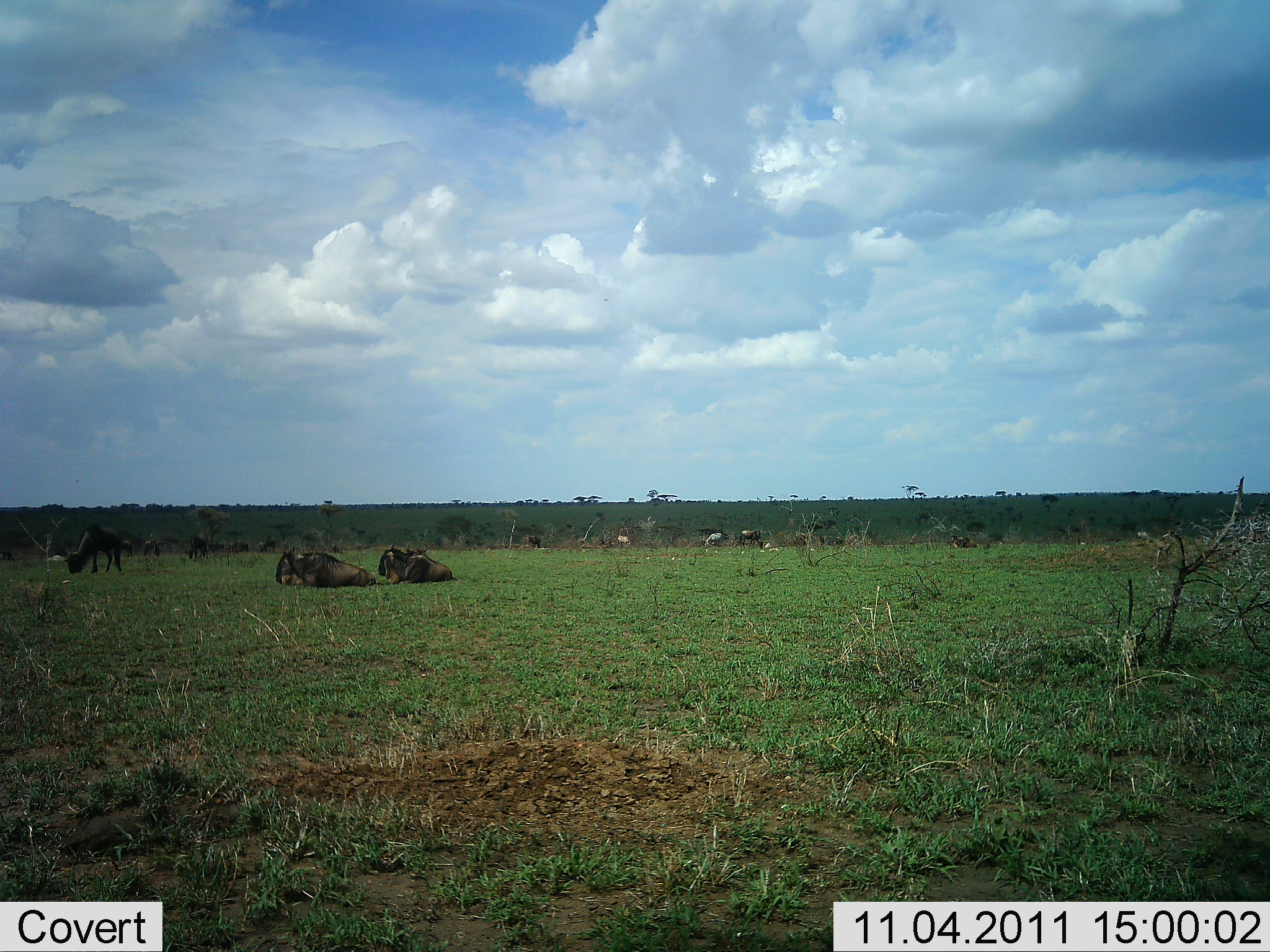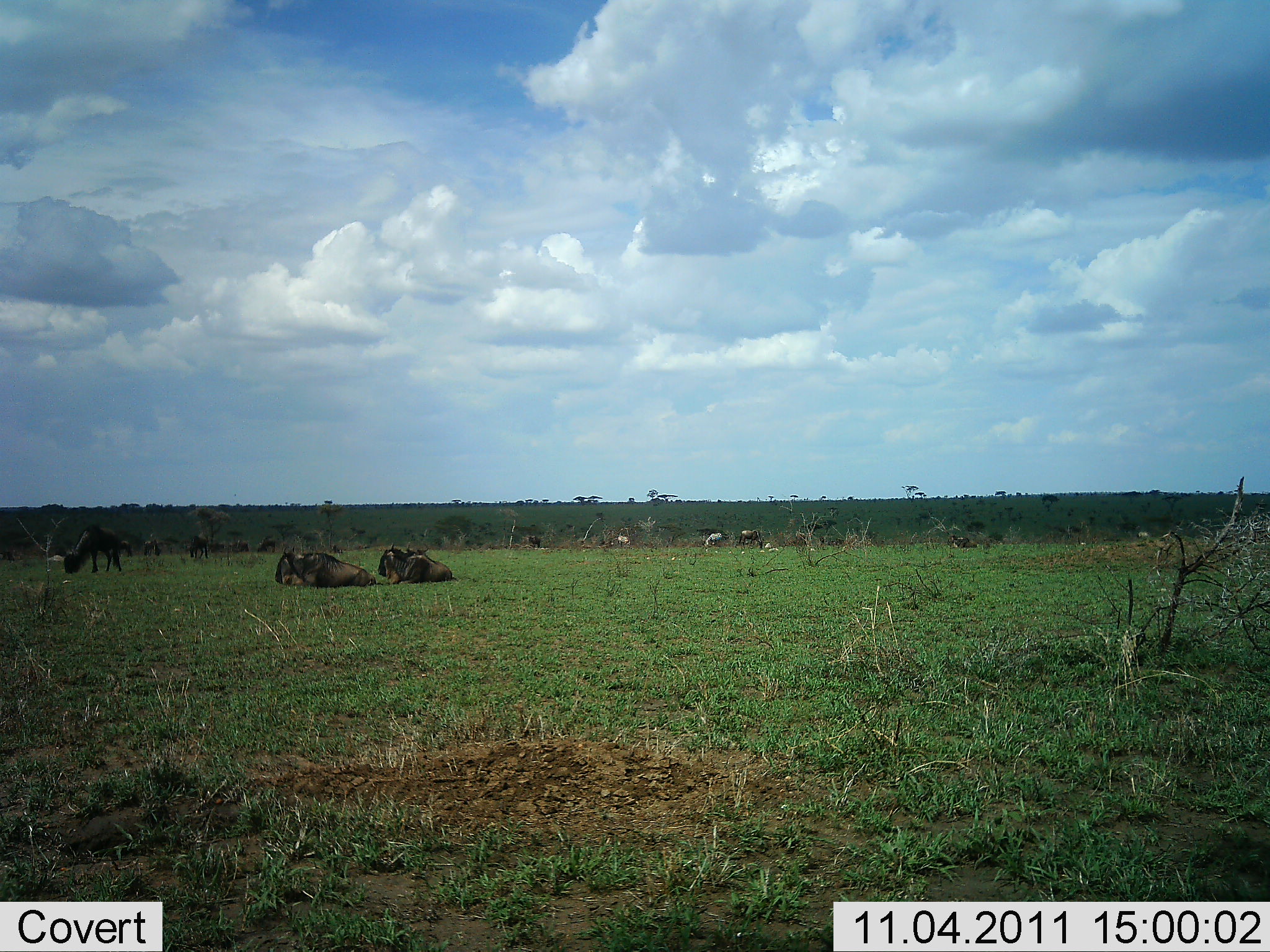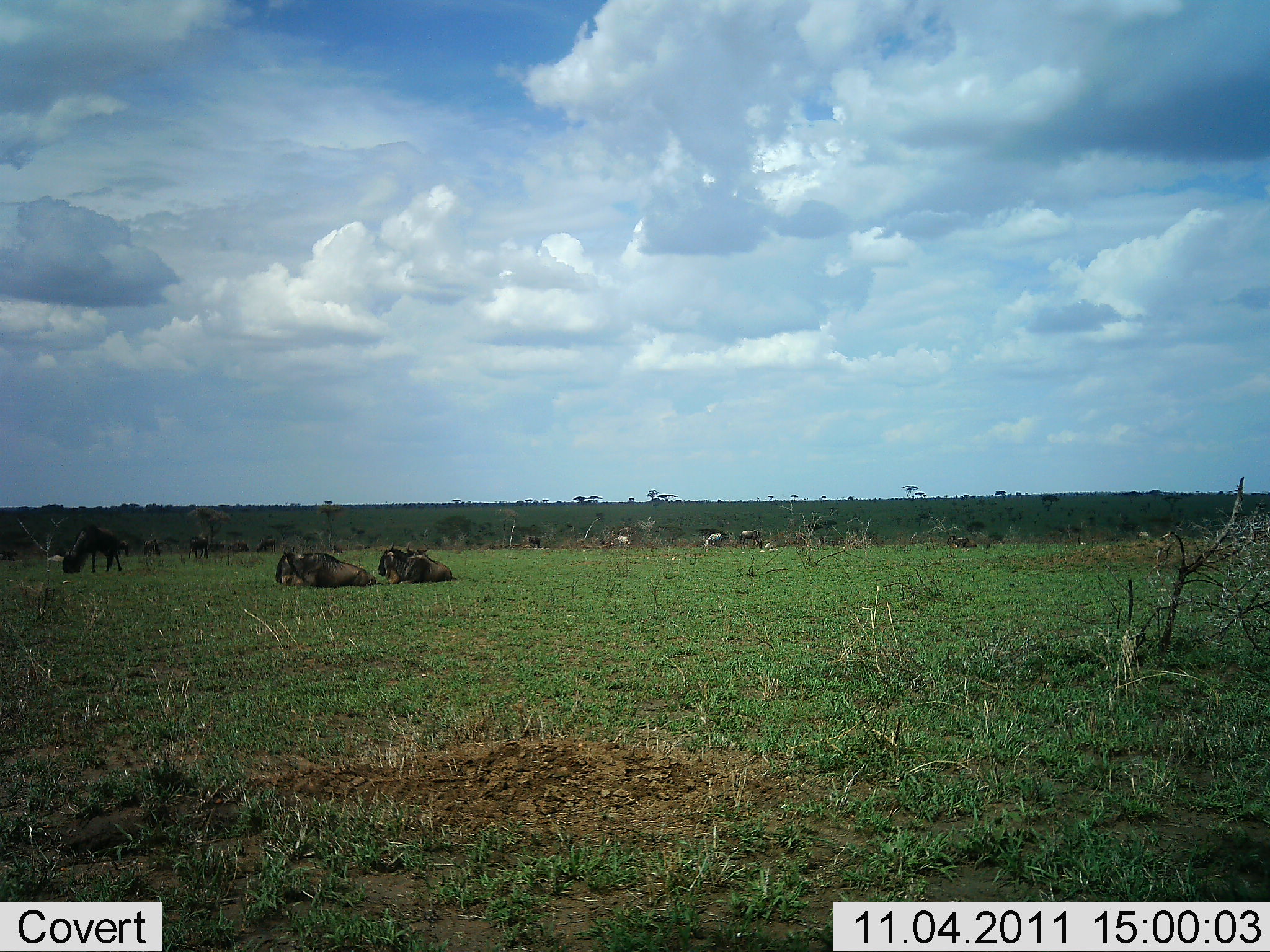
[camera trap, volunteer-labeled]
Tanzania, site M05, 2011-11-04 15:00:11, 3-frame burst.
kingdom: Animalia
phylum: Chordata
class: Mammalia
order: Artiodactyla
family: Bovidae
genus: Connochaetes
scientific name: Connochaetes taurinus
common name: blue wildebeest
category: wildebeest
Wildebeest (blue wildebeest) (Connochaetes taurinus), count 11-50. Behavior (volunteer vote fractions): standing 31%, resting 100%, moving 0%, interacting 0%. Young present (vote fraction): 0%. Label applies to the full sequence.